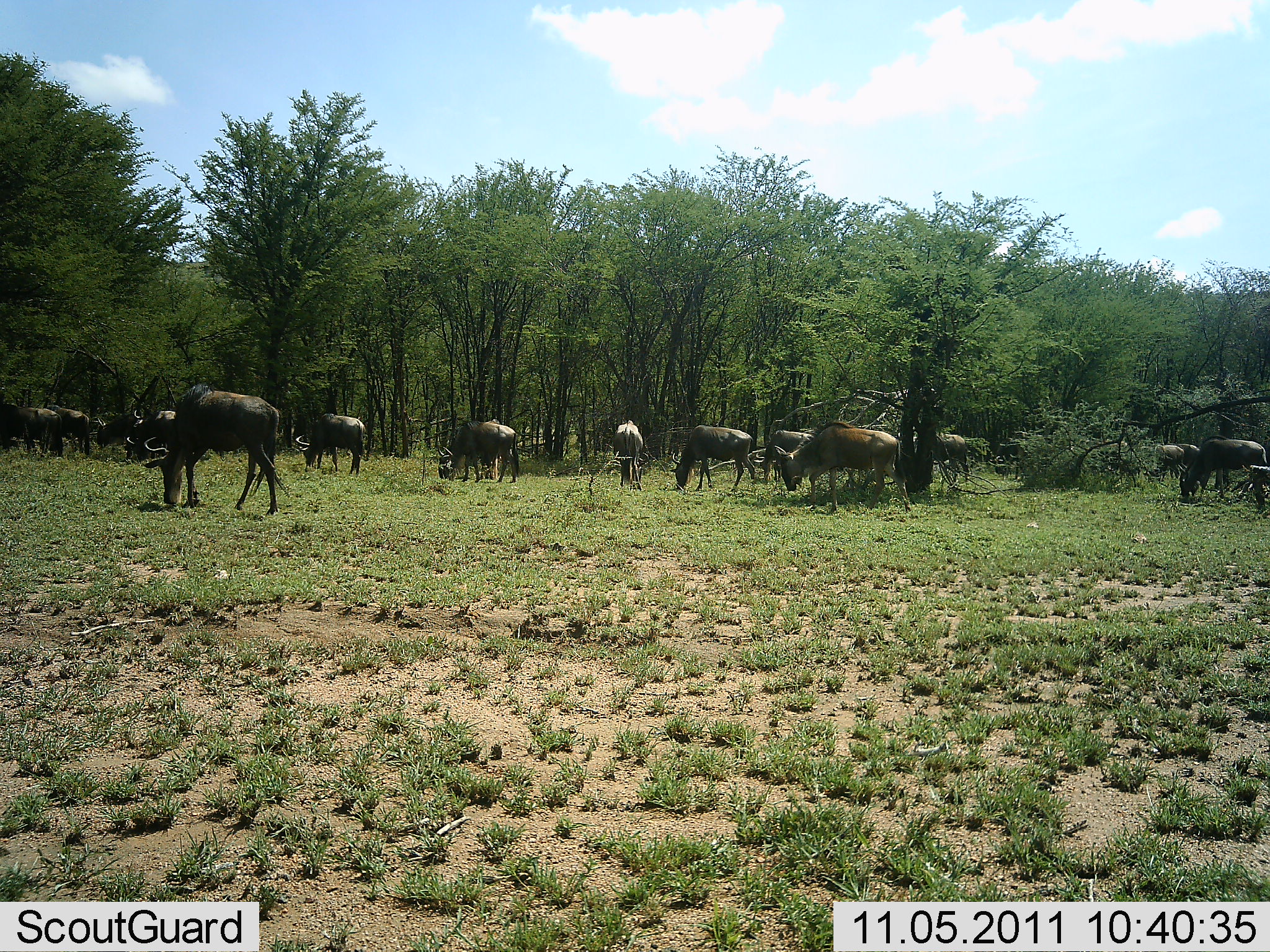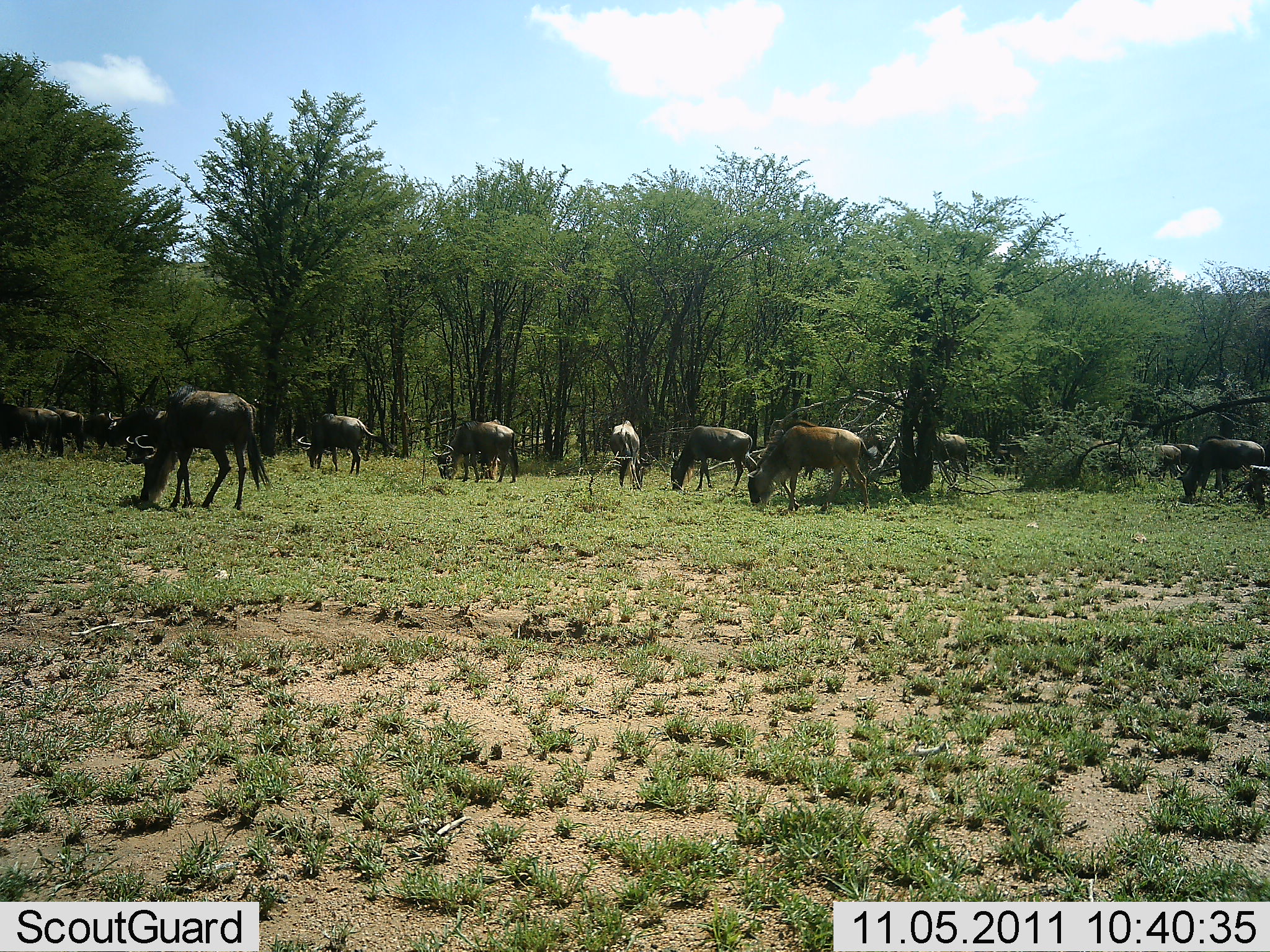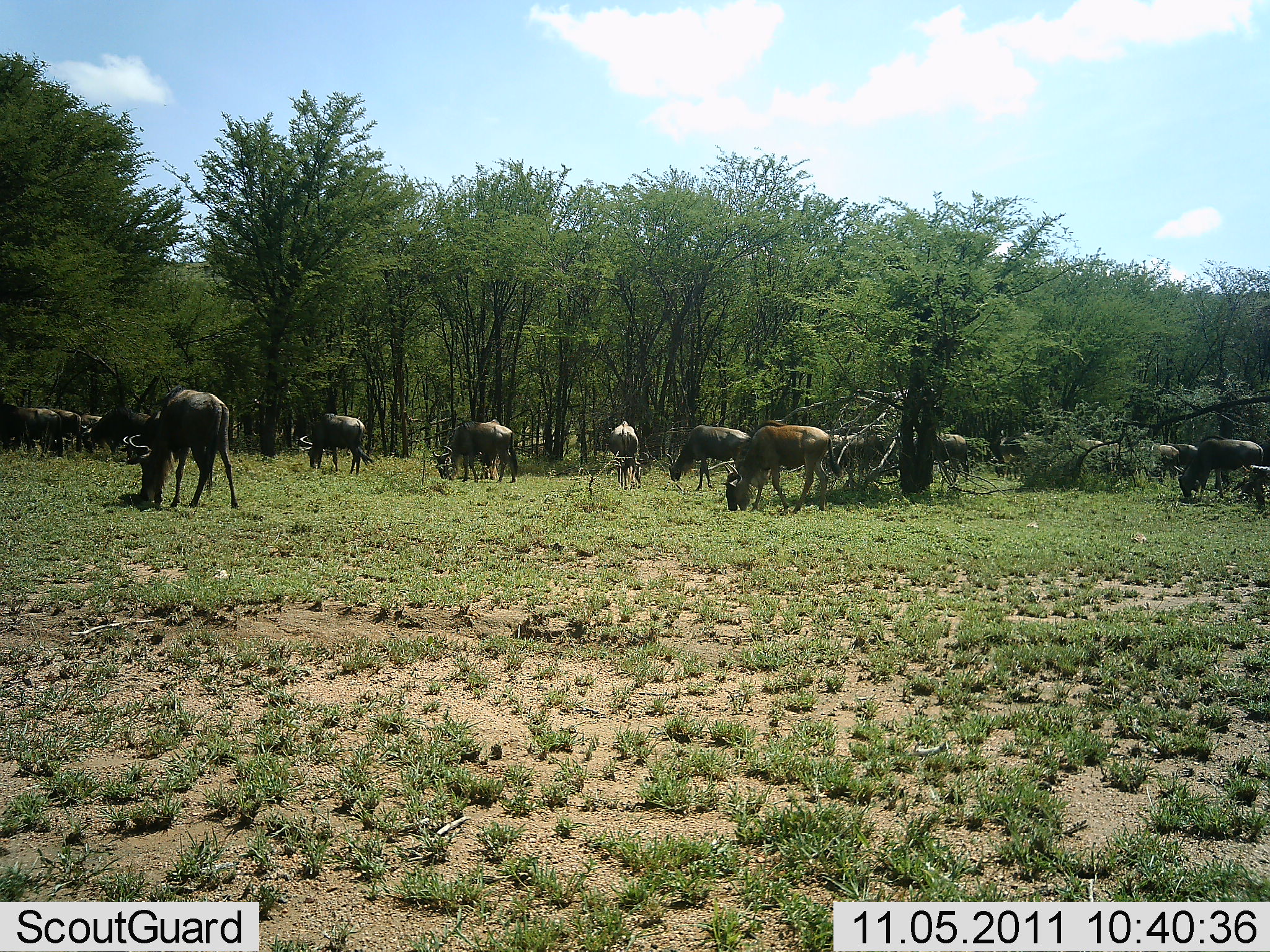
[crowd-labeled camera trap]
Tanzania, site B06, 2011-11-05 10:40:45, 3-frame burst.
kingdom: Animalia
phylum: Chordata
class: Mammalia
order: Artiodactyla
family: Bovidae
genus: Connochaetes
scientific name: Connochaetes taurinus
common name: blue wildebeest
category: wildebeest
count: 11-50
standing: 40%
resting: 0%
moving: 40%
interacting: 0%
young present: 10%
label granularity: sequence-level